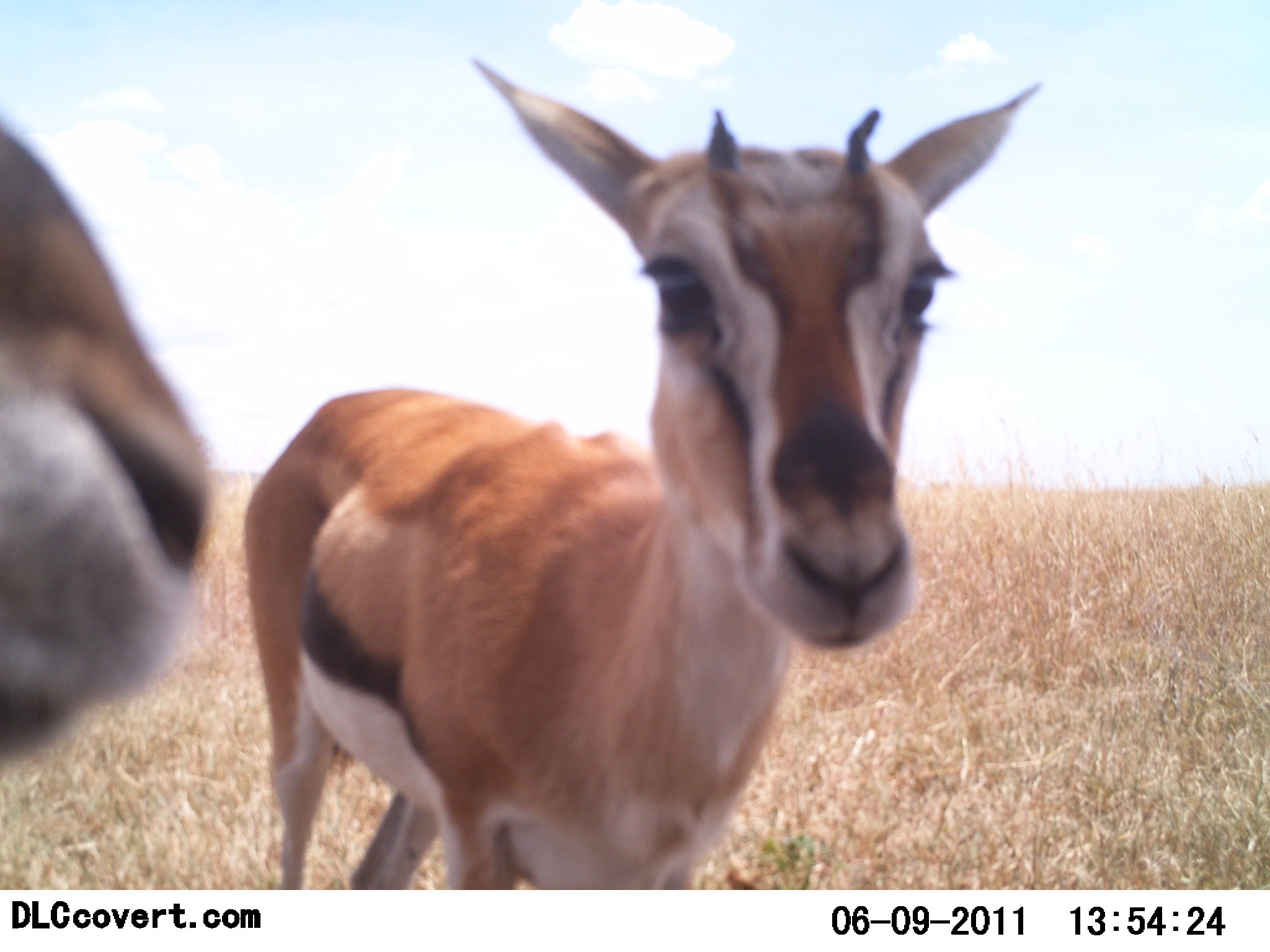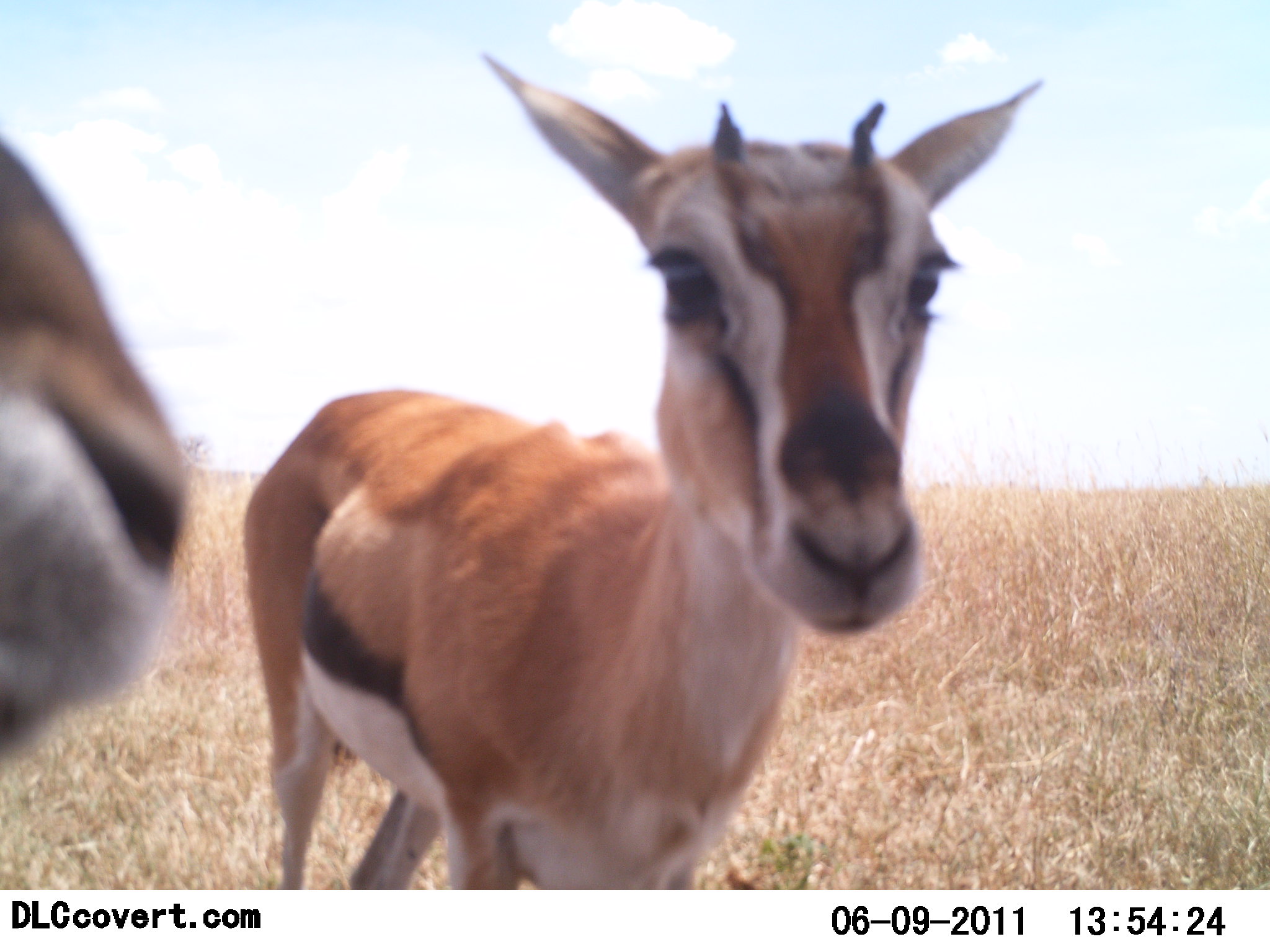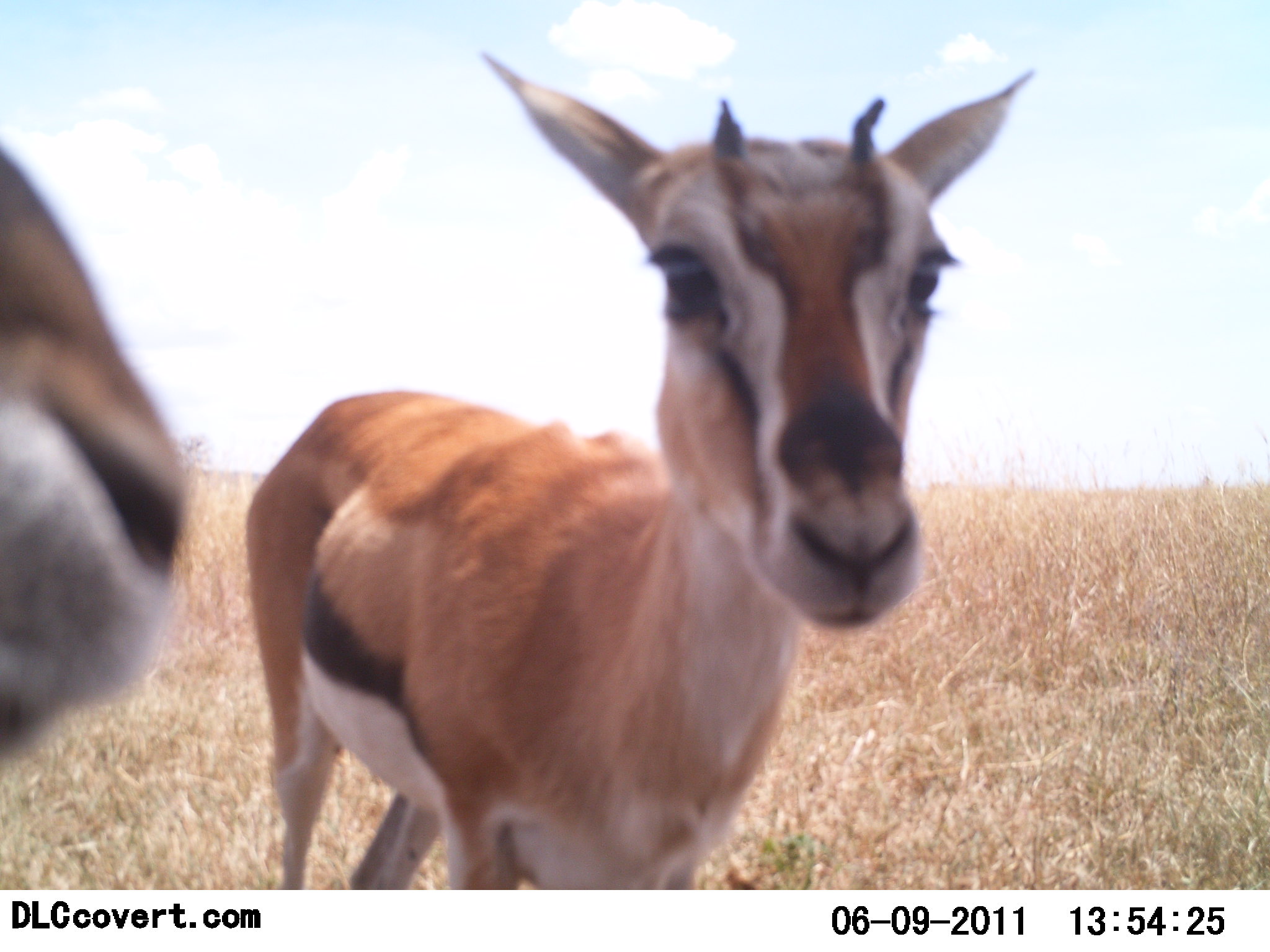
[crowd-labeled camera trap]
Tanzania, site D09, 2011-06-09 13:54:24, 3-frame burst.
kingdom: Animalia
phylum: Chordata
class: Mammalia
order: Artiodactyla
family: Bovidae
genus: Eudorcas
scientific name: Eudorcas thomsonii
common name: thomson's gazelle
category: gazellethomsons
Gazellethomsons (thomson's gazelle) (Eudorcas thomsonii), count 2. Behavior (volunteer vote fractions): standing 92%, resting 0%, moving 0%, interacting 8%. Young present (vote fraction): 25%. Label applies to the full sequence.